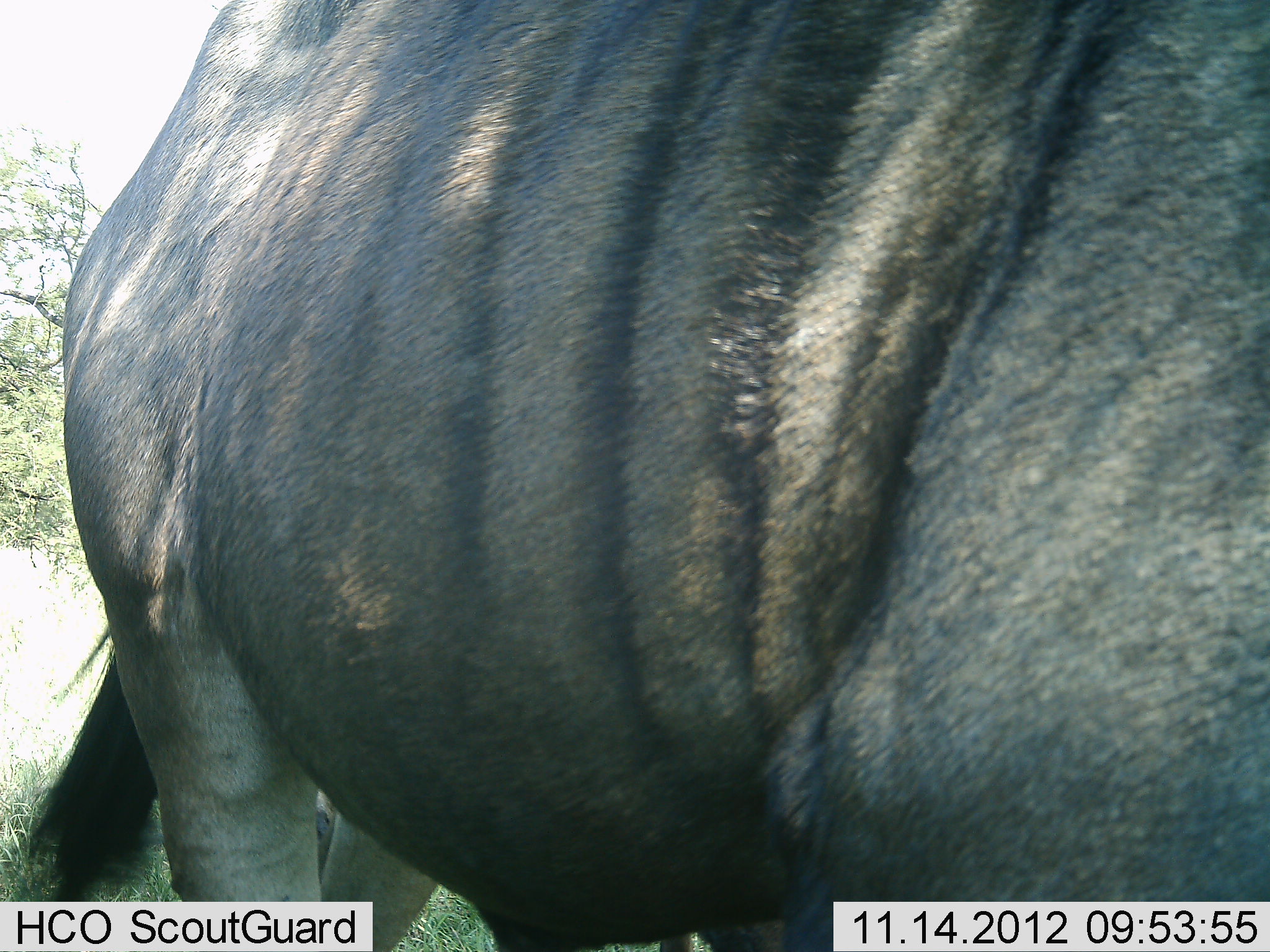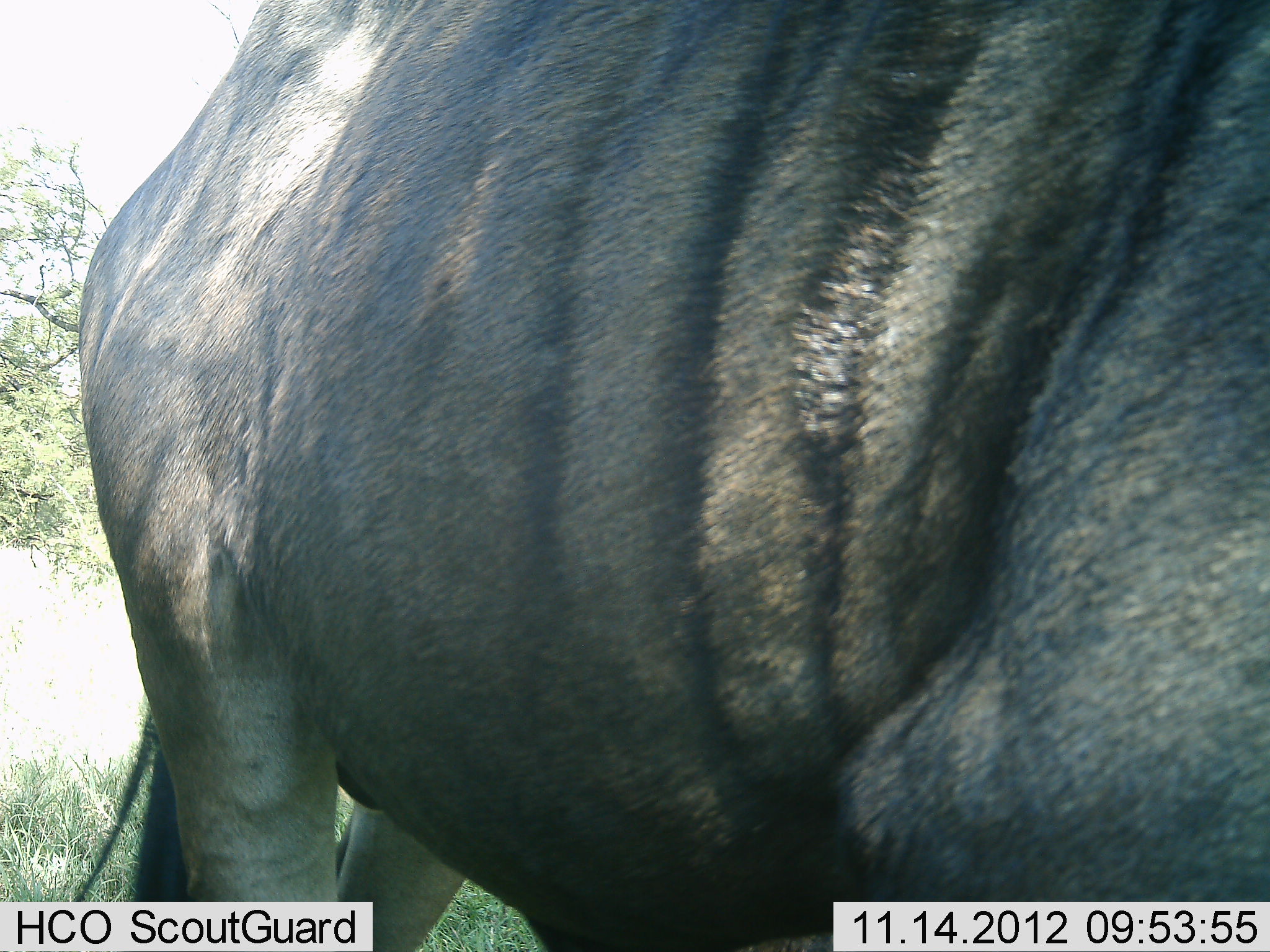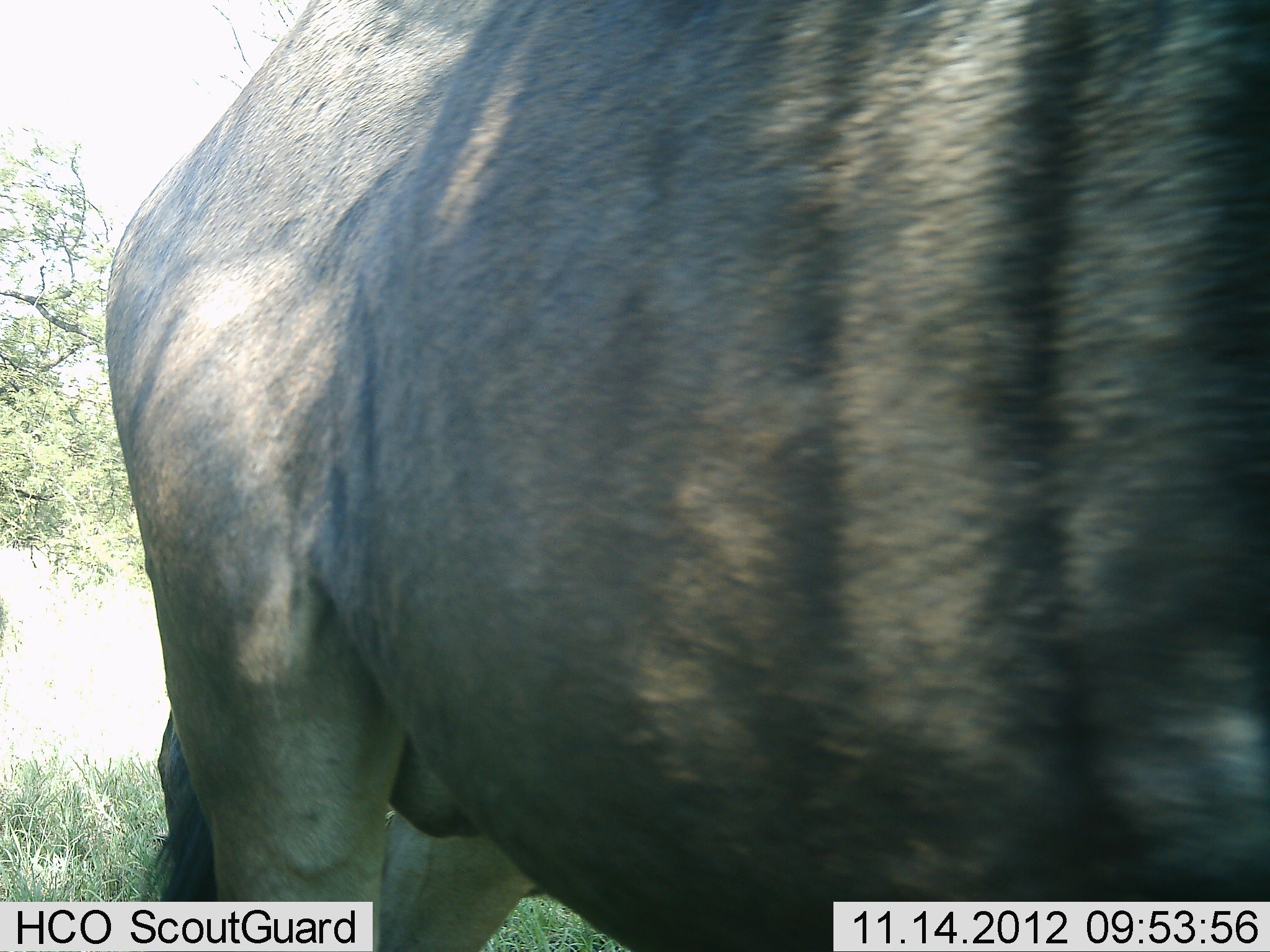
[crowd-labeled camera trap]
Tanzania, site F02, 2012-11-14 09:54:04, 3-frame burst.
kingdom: Animalia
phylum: Chordata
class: Mammalia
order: Artiodactyla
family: Bovidae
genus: Connochaetes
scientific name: Connochaetes taurinus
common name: blue wildebeest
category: wildebeest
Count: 1.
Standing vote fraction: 50%.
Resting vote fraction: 0%.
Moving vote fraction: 50%.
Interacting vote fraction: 0%.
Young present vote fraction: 0%.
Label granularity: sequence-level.